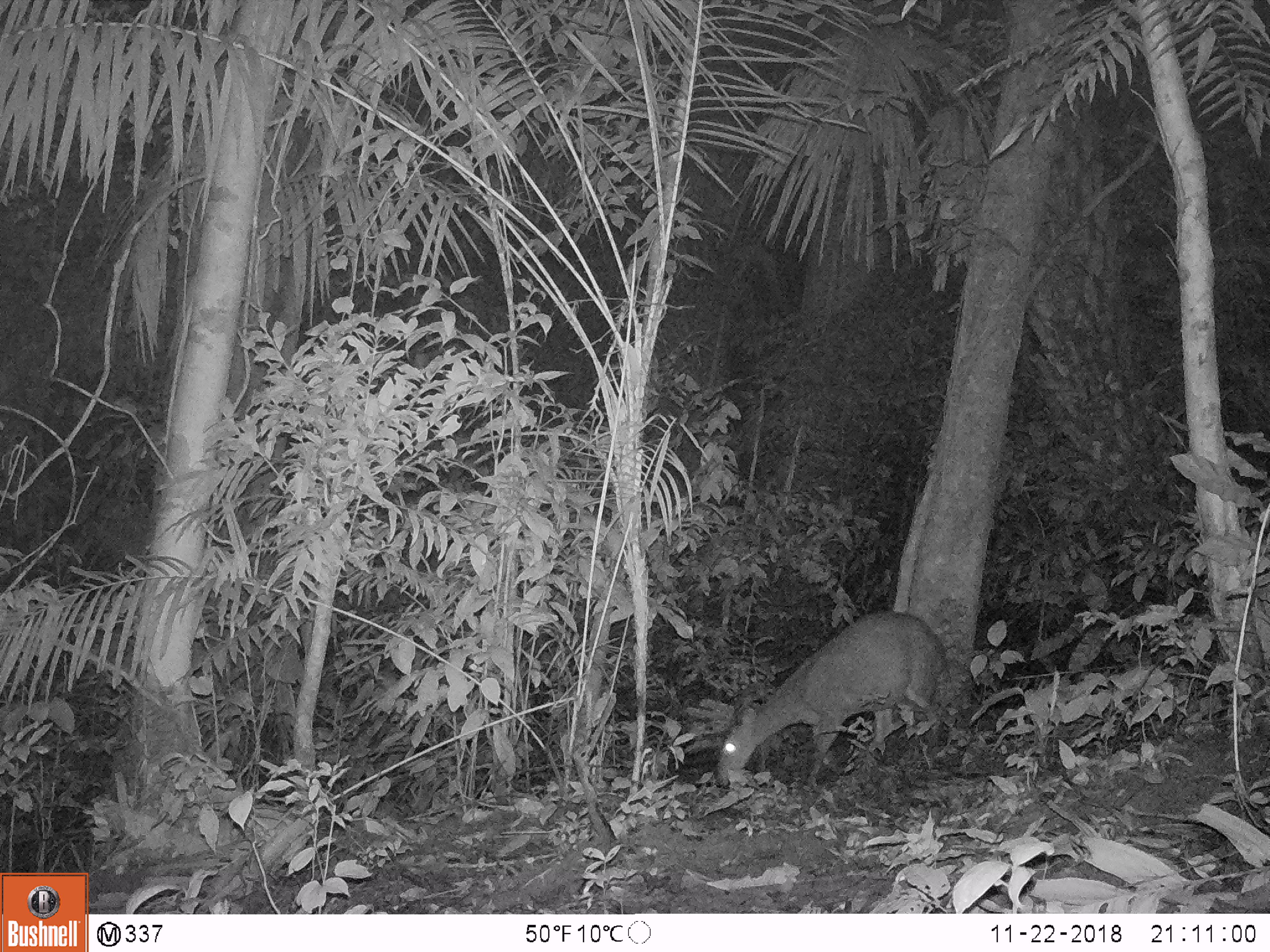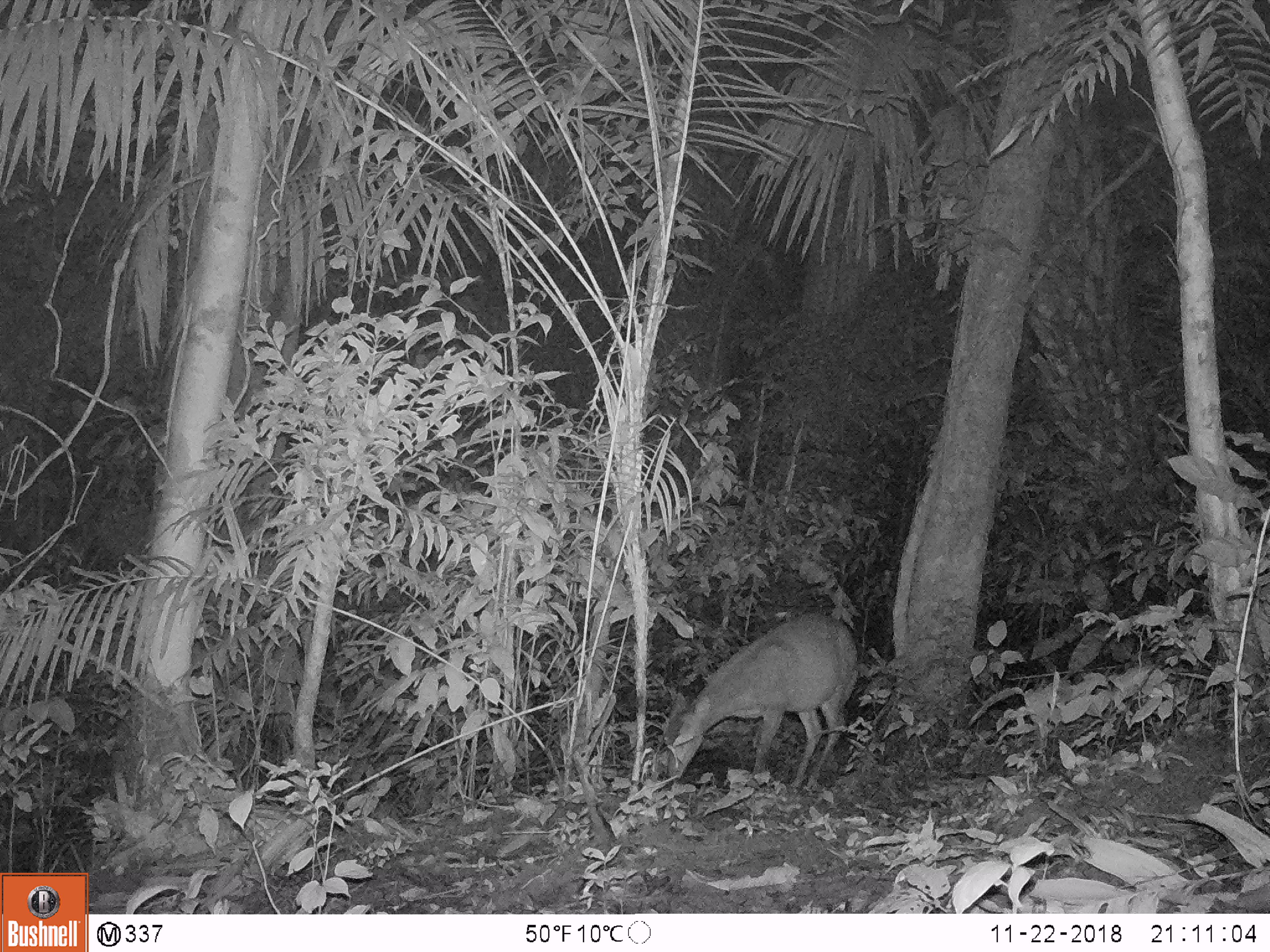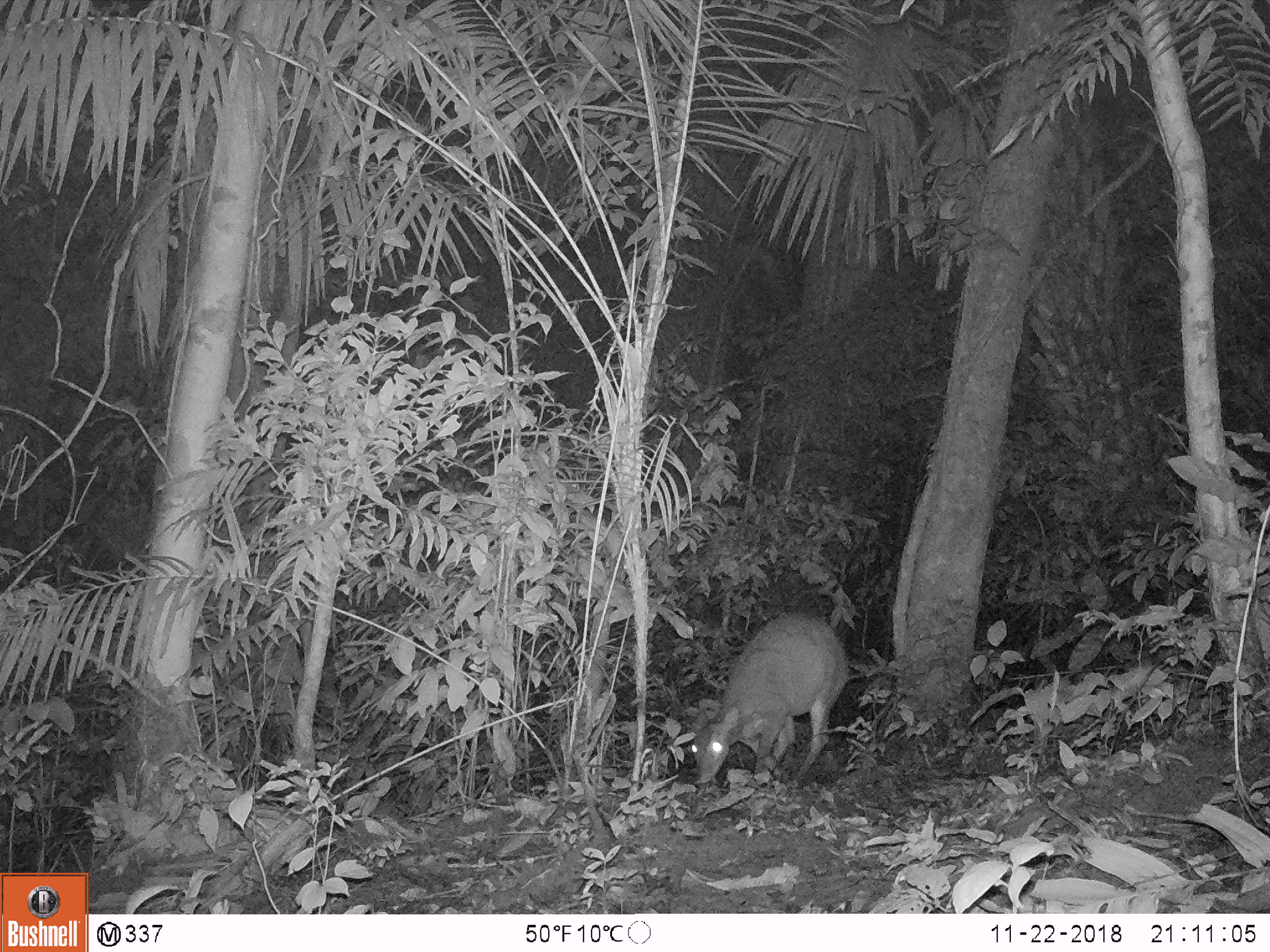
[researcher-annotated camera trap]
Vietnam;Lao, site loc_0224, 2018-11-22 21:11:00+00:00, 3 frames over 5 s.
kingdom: Animalia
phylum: Chordata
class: Mammalia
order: Artiodactyla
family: Cervidae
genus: Muntiacus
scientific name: Muntiacus vuquangensis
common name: large-antlered muntjac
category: large antlered muntjac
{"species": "large antlered muntjac (large-antlered muntjac) (Muntiacus vuquangensis)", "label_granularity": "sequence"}